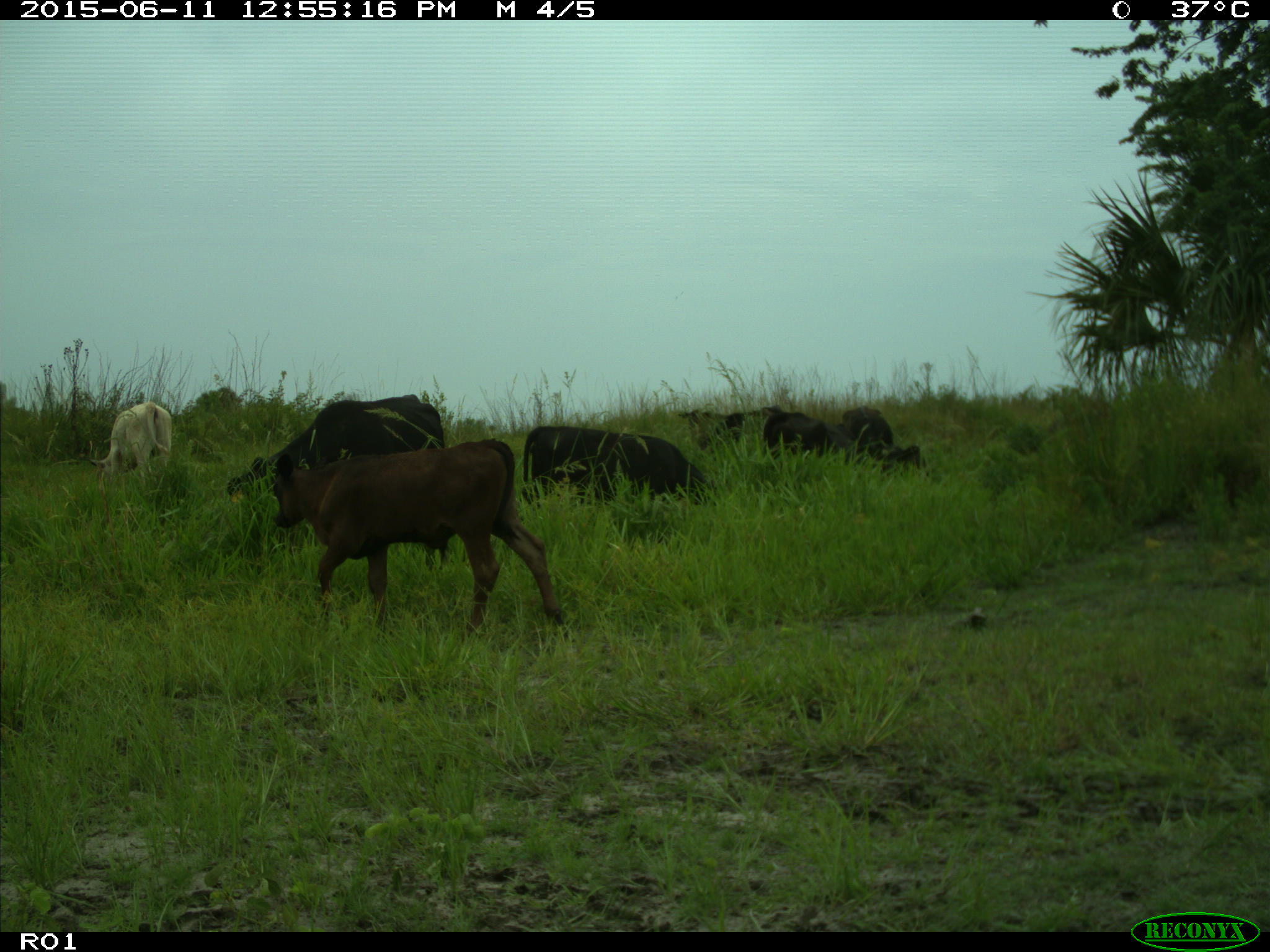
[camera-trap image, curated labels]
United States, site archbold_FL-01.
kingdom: Animalia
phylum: Chordata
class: Mammalia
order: Artiodactyla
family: Bovidae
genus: Bos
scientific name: Bos taurus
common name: domestic cow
Bos taurus (domestic cow).